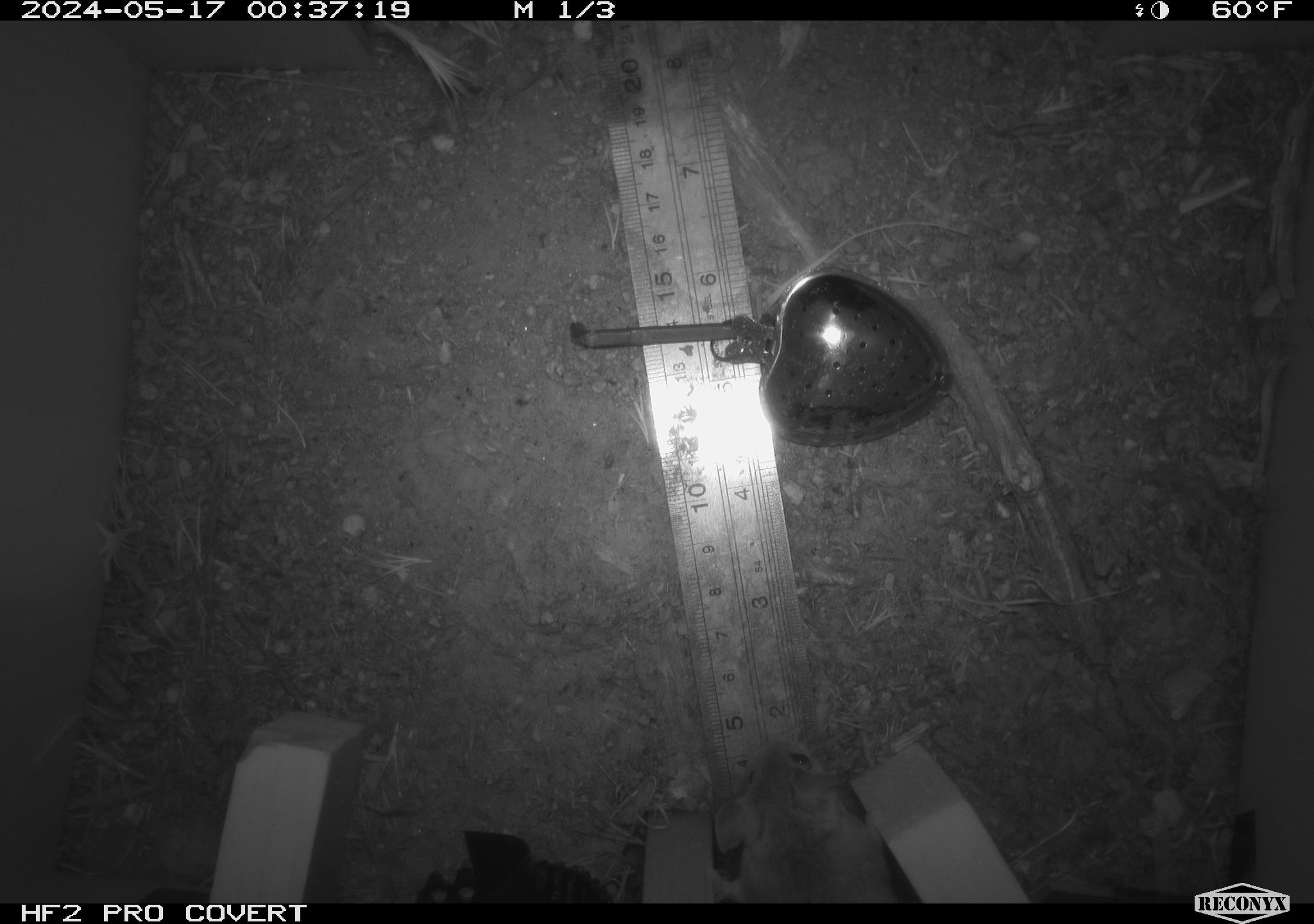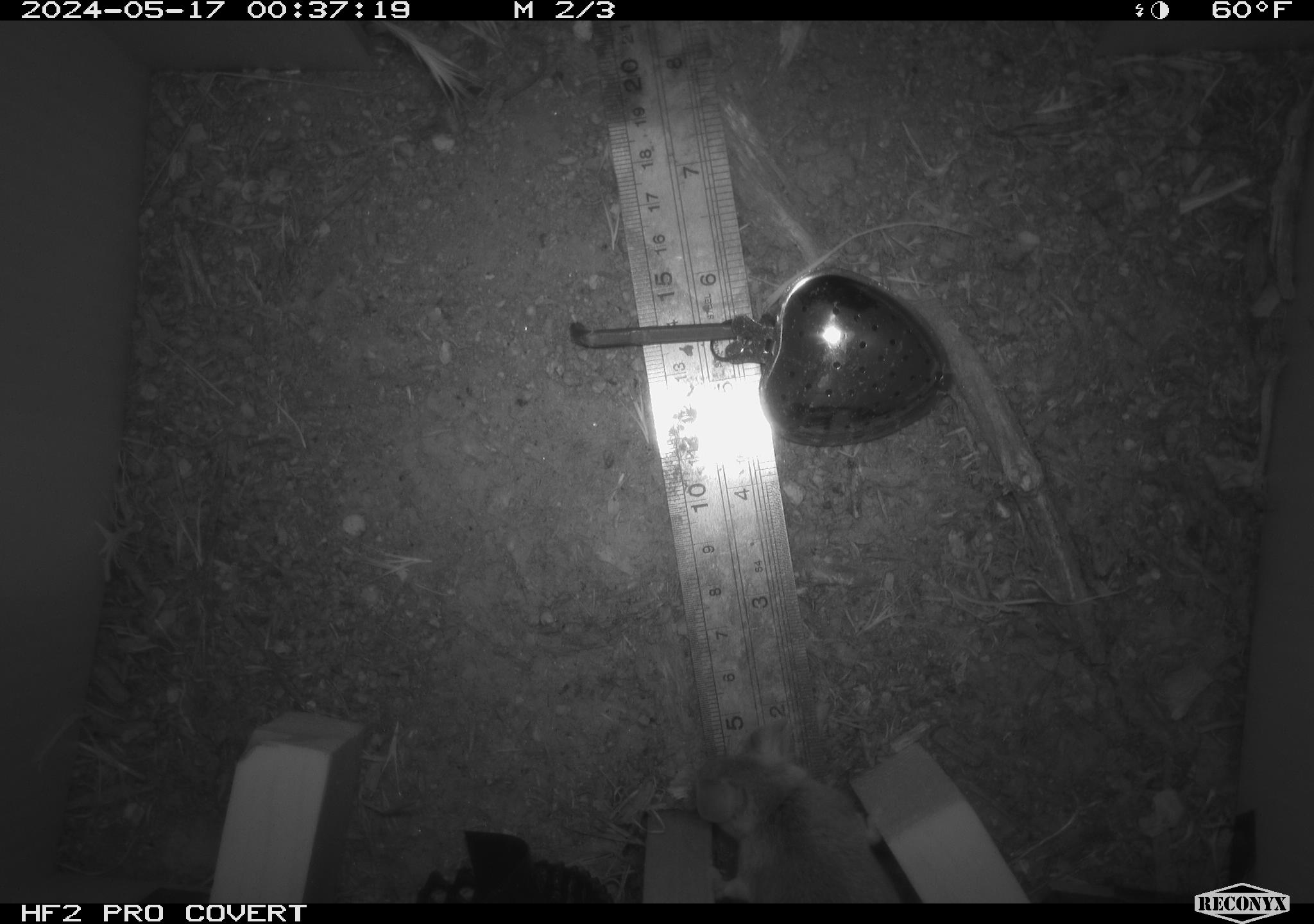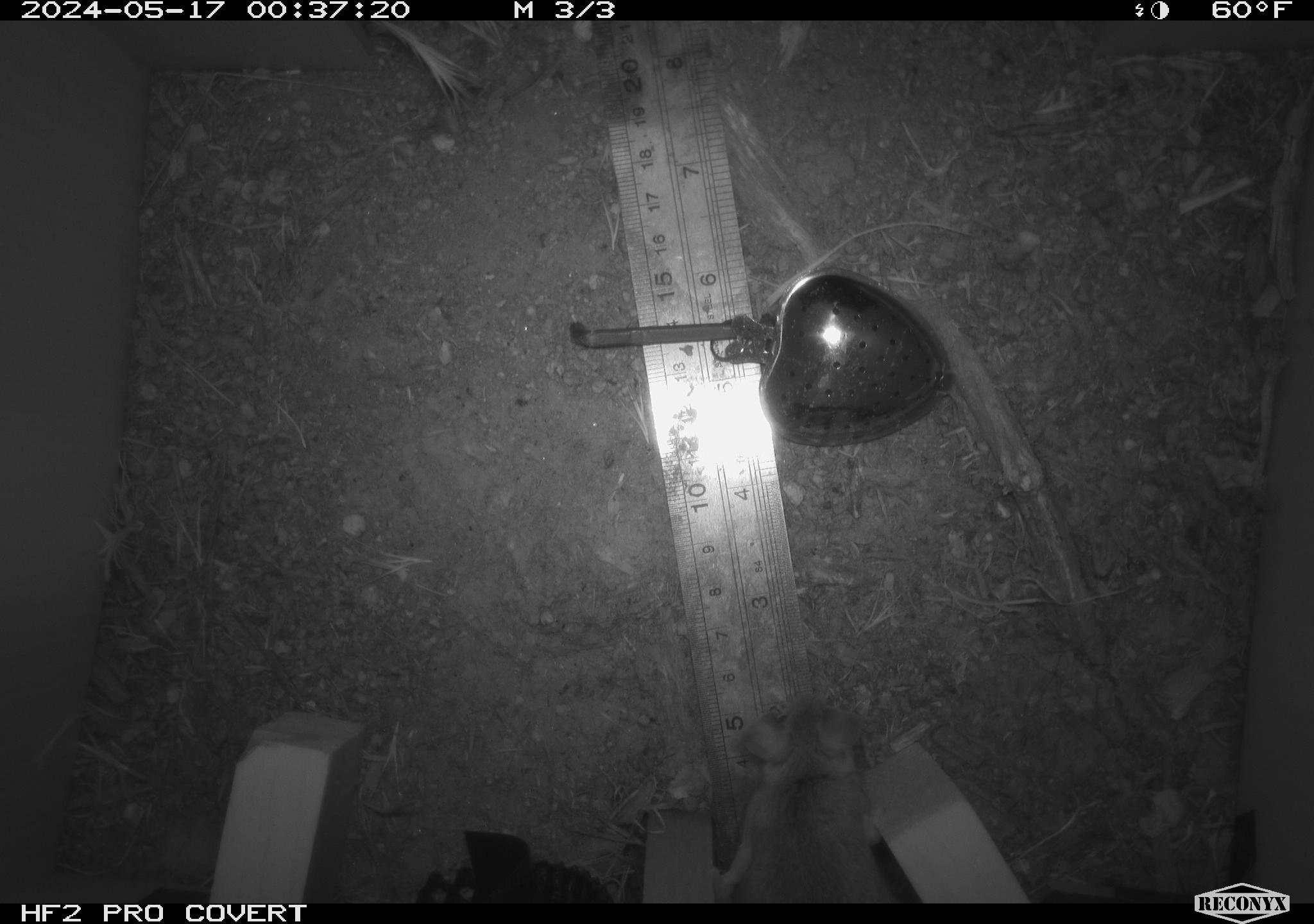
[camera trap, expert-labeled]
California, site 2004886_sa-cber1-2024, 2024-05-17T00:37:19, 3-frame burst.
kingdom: Animalia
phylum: Chordata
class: Mammalia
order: Rodentia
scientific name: Rodentia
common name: mouse species